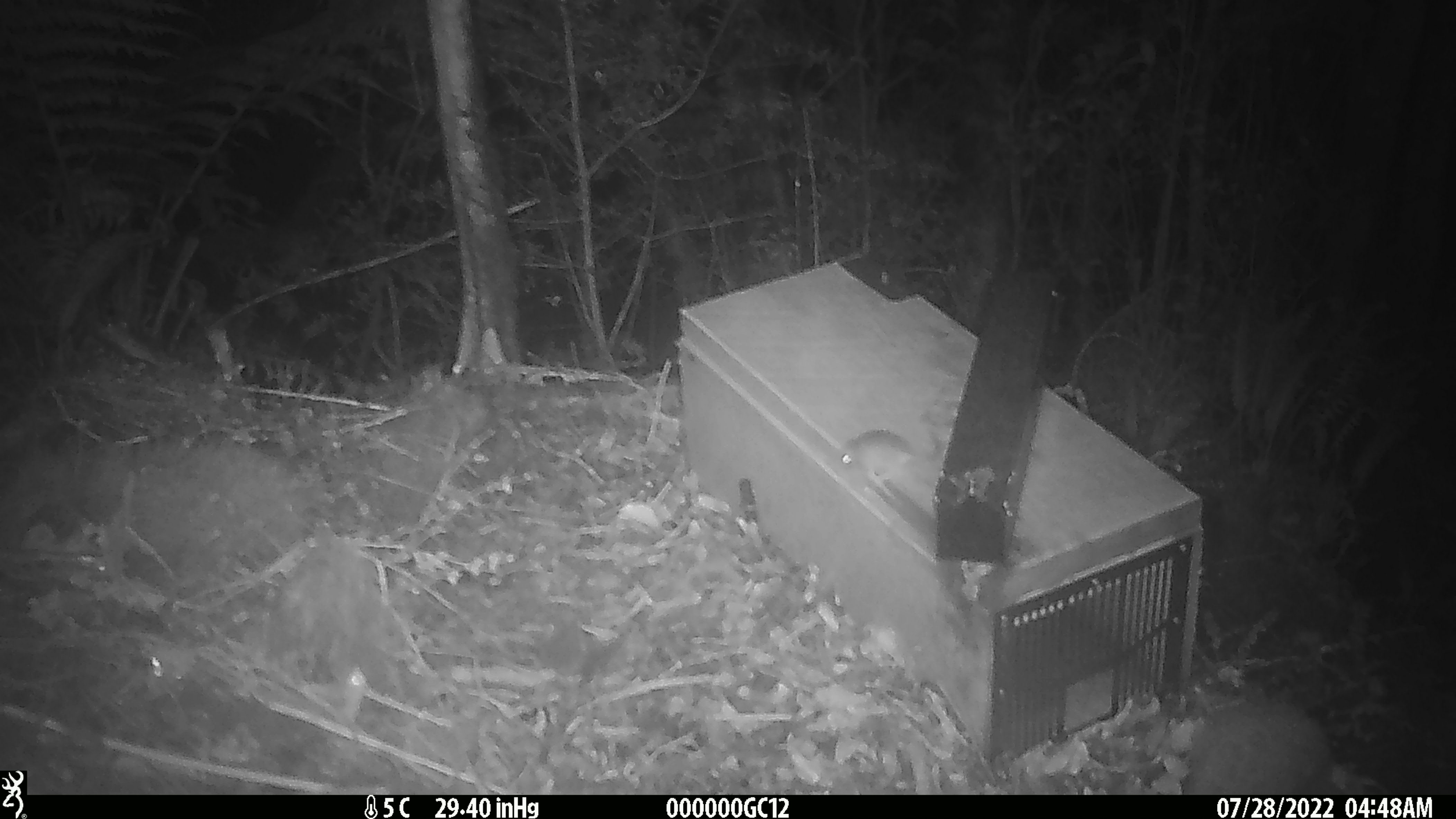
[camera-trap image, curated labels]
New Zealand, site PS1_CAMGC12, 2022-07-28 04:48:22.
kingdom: Animalia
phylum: Chordata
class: Mammalia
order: Rodentia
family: Muridae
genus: Mus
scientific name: Mus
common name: mouse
Mouse (Mus).